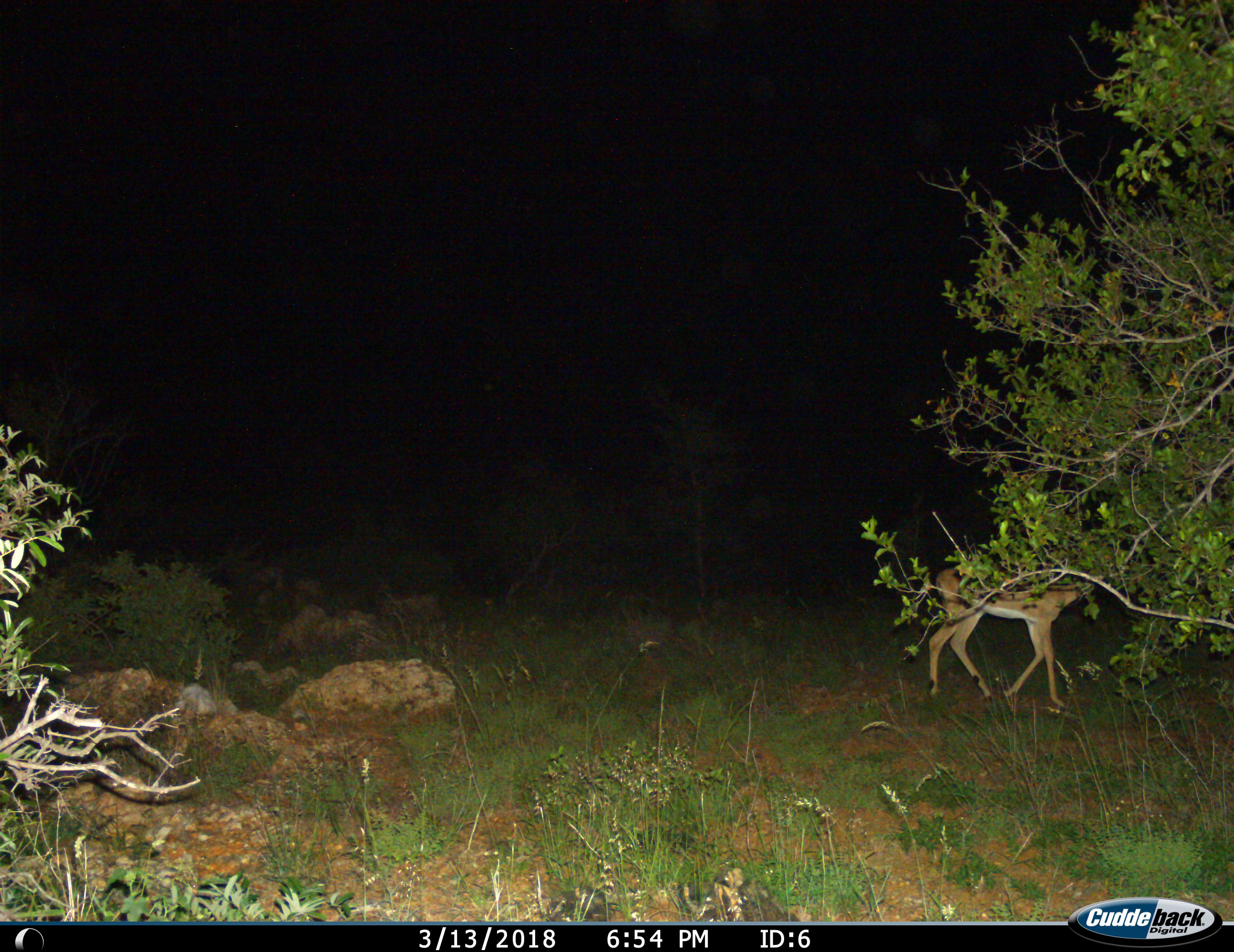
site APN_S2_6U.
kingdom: Animalia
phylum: Chordata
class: Mammalia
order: Artiodactyla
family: Bovidae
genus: Aepyceros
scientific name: Aepyceros melampus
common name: impala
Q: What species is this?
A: Impala (Aepyceros melampus).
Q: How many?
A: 1.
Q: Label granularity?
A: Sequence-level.